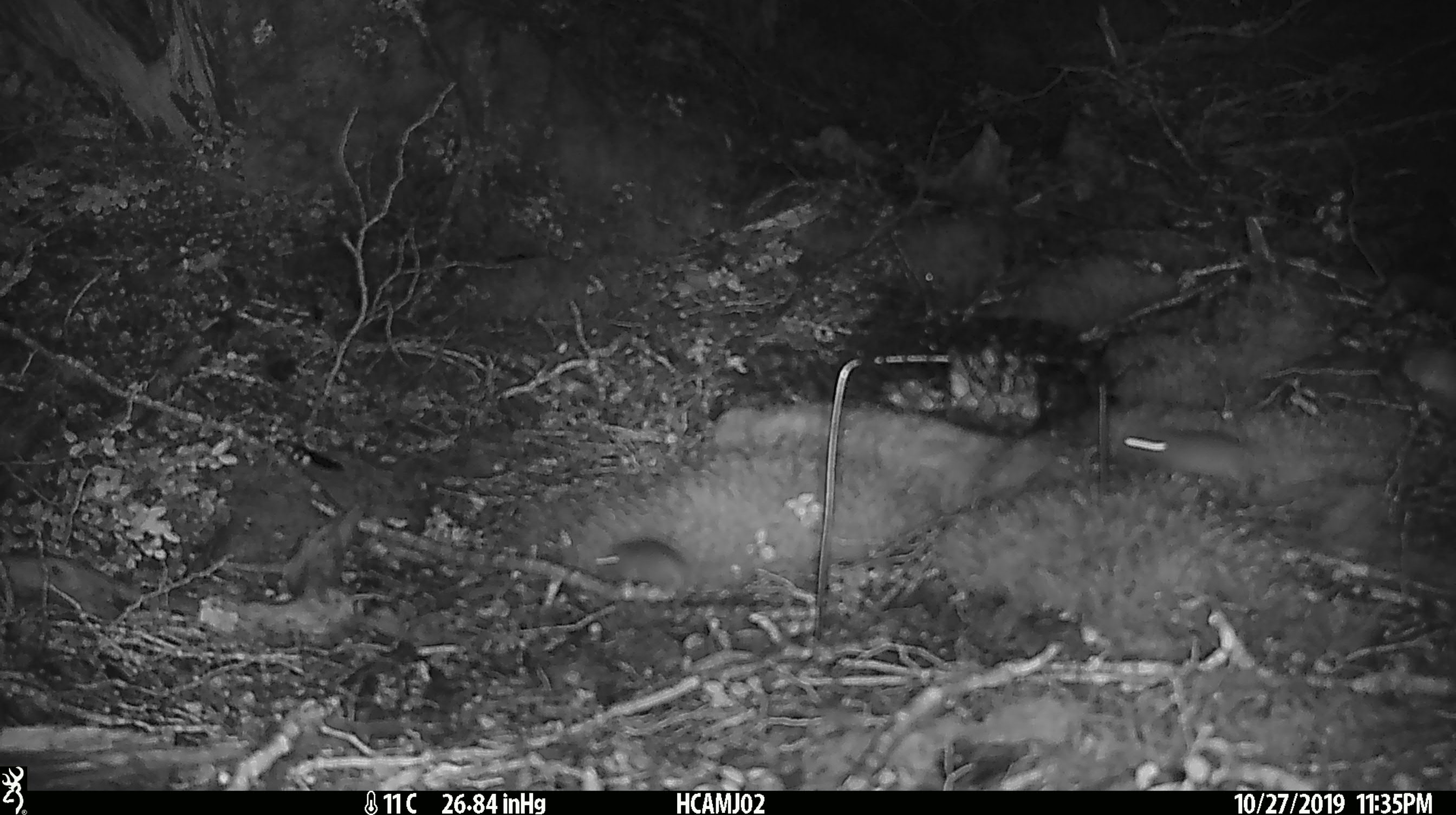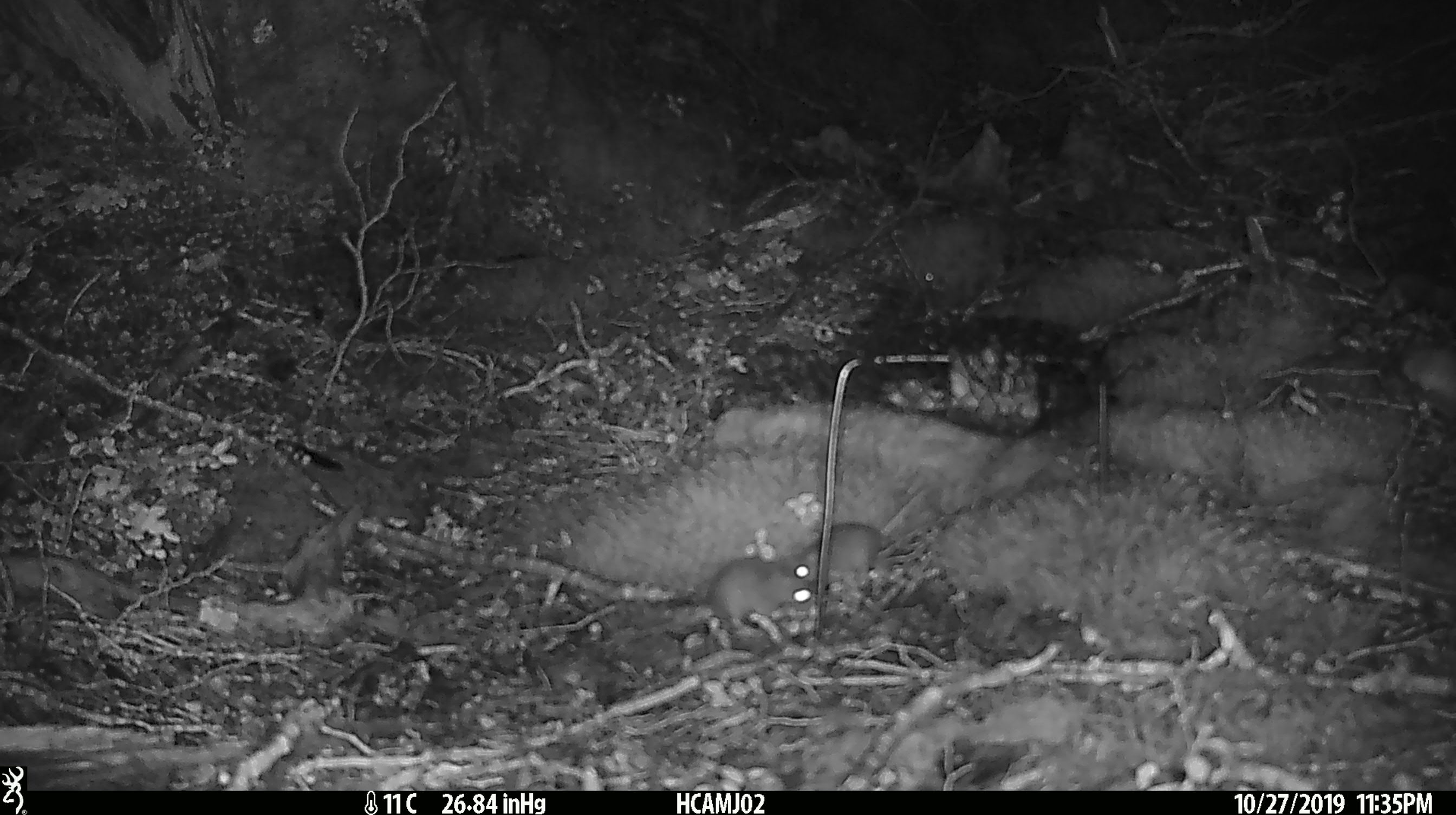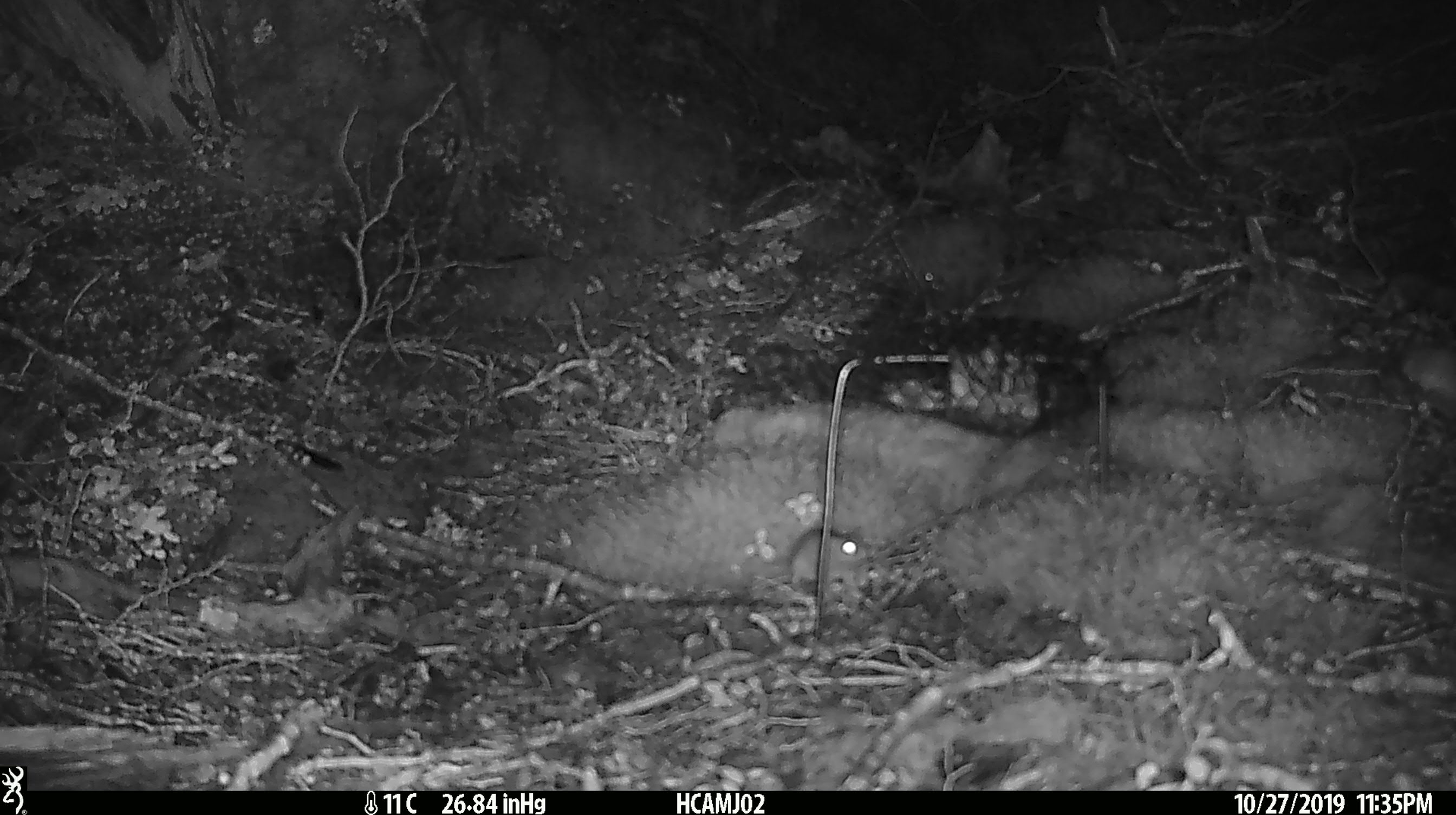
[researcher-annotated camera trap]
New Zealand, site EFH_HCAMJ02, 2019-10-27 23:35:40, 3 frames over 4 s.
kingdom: Animalia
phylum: Chordata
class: Mammalia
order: Rodentia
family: Muridae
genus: Mus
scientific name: Mus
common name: mouse